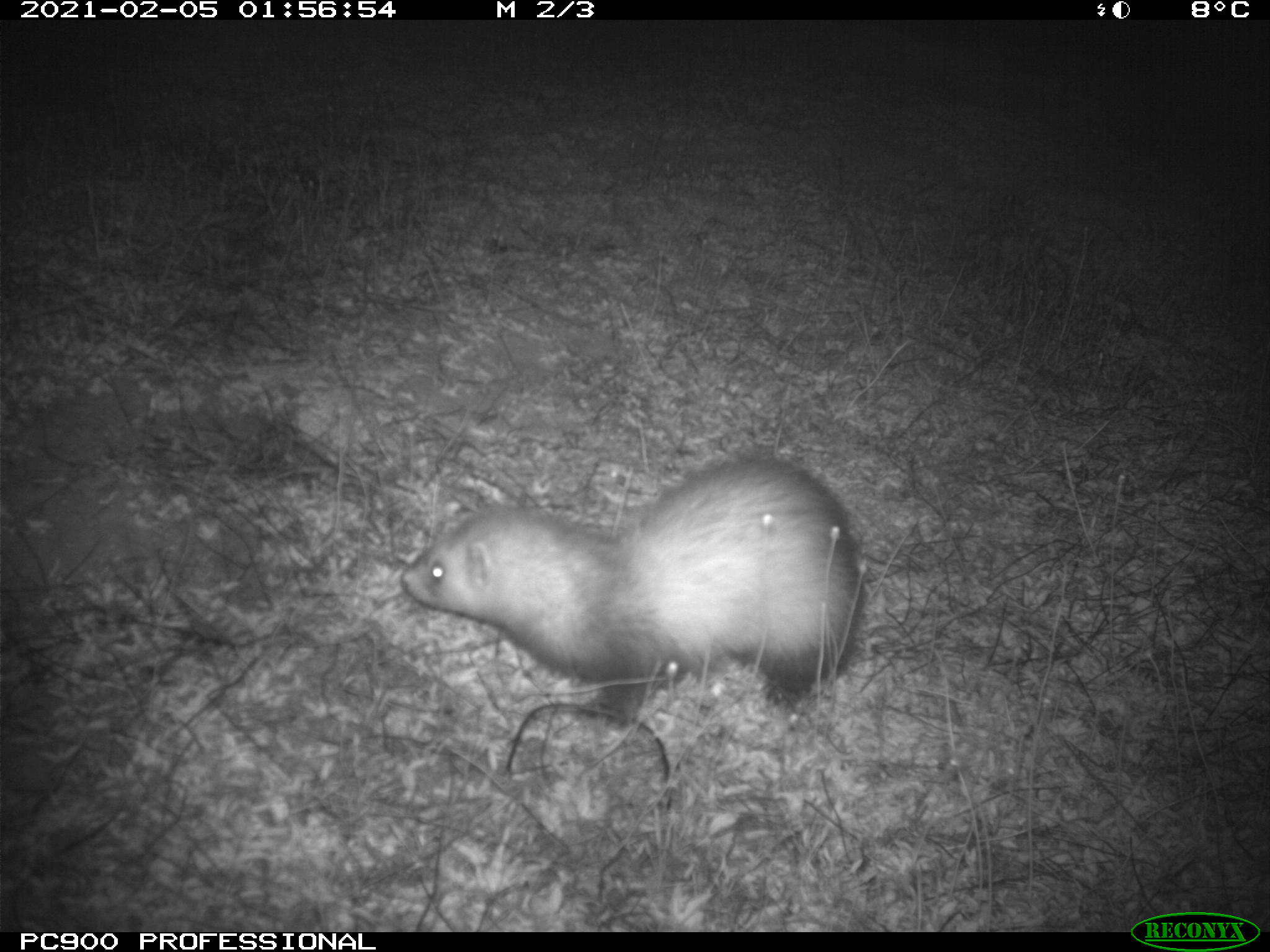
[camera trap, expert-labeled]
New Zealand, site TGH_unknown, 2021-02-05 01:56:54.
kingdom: Animalia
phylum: Chordata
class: Mammalia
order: Carnivora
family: Mustelidae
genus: Mustela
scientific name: Mustela furo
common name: ferret